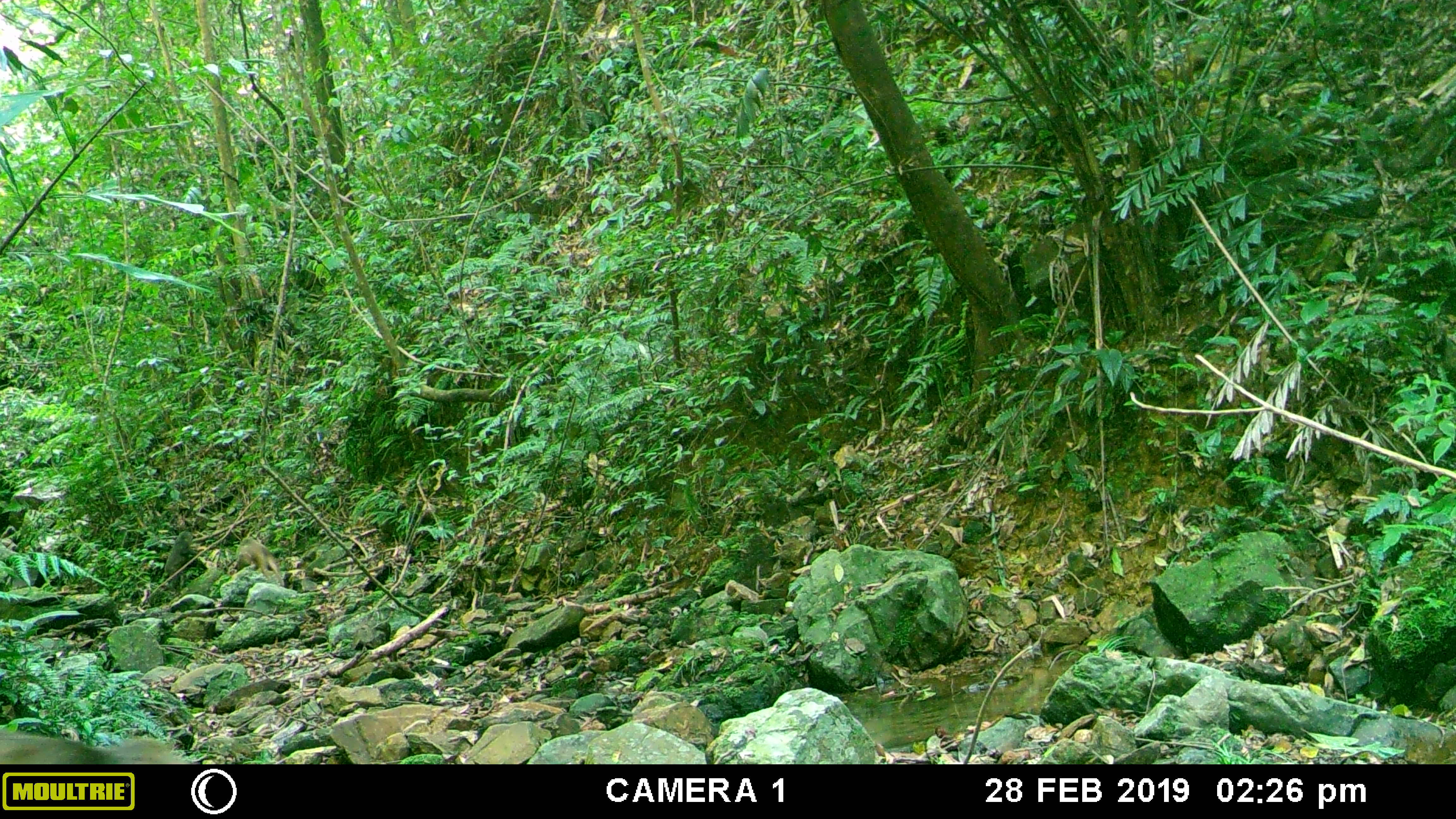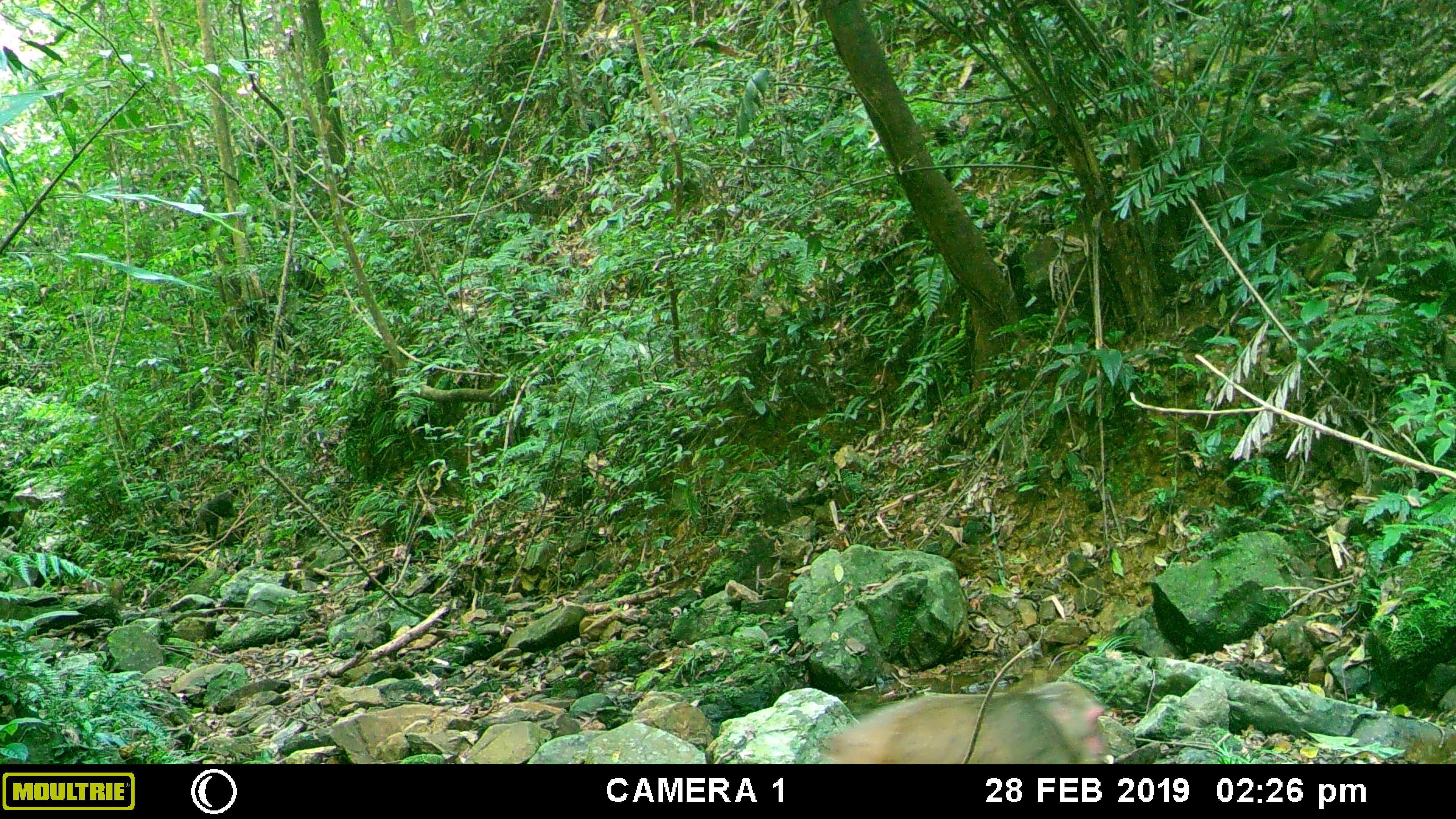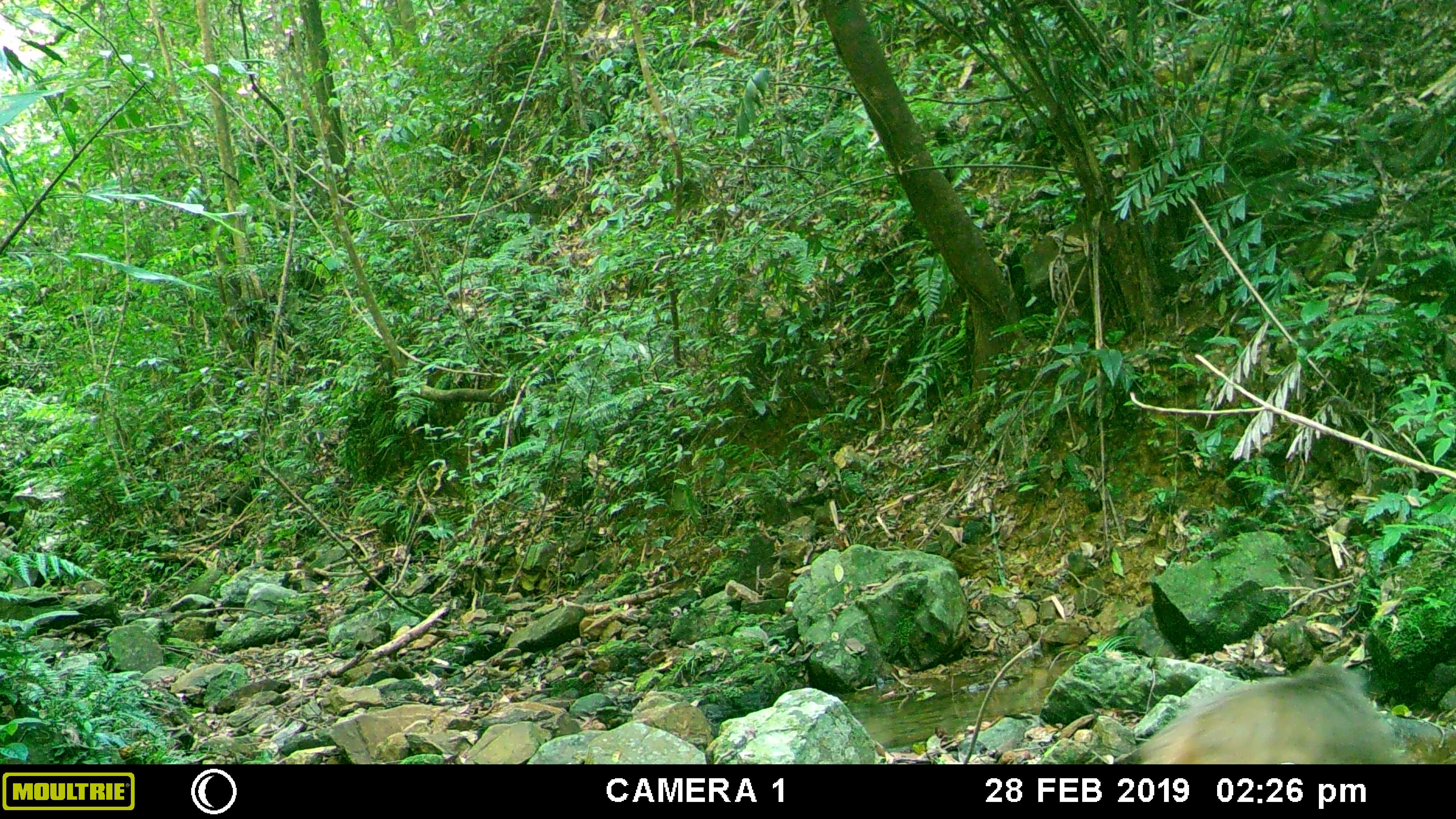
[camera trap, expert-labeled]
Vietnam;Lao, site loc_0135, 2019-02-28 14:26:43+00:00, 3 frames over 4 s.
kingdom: Animalia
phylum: Chordata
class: Mammalia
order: Primates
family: Cercopithecidae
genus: Macaca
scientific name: Macaca arctoides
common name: stump-tailed macaque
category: stump tailed macaque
Stump tailed macaque (stump-tailed macaque) (Macaca arctoides). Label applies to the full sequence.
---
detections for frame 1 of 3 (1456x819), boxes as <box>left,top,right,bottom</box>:
stump tailed macaque: <box>0,727,199,764</box>; <box>228,537,286,587</box>; <box>164,530,199,590</box>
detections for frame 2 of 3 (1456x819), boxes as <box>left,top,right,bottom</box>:
stump tailed macaque: <box>816,680,1112,763</box>; <box>198,489,244,539</box>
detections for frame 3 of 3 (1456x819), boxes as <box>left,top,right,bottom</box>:
stump tailed macaque: <box>1129,660,1409,764</box>; <box>225,476,266,517</box>